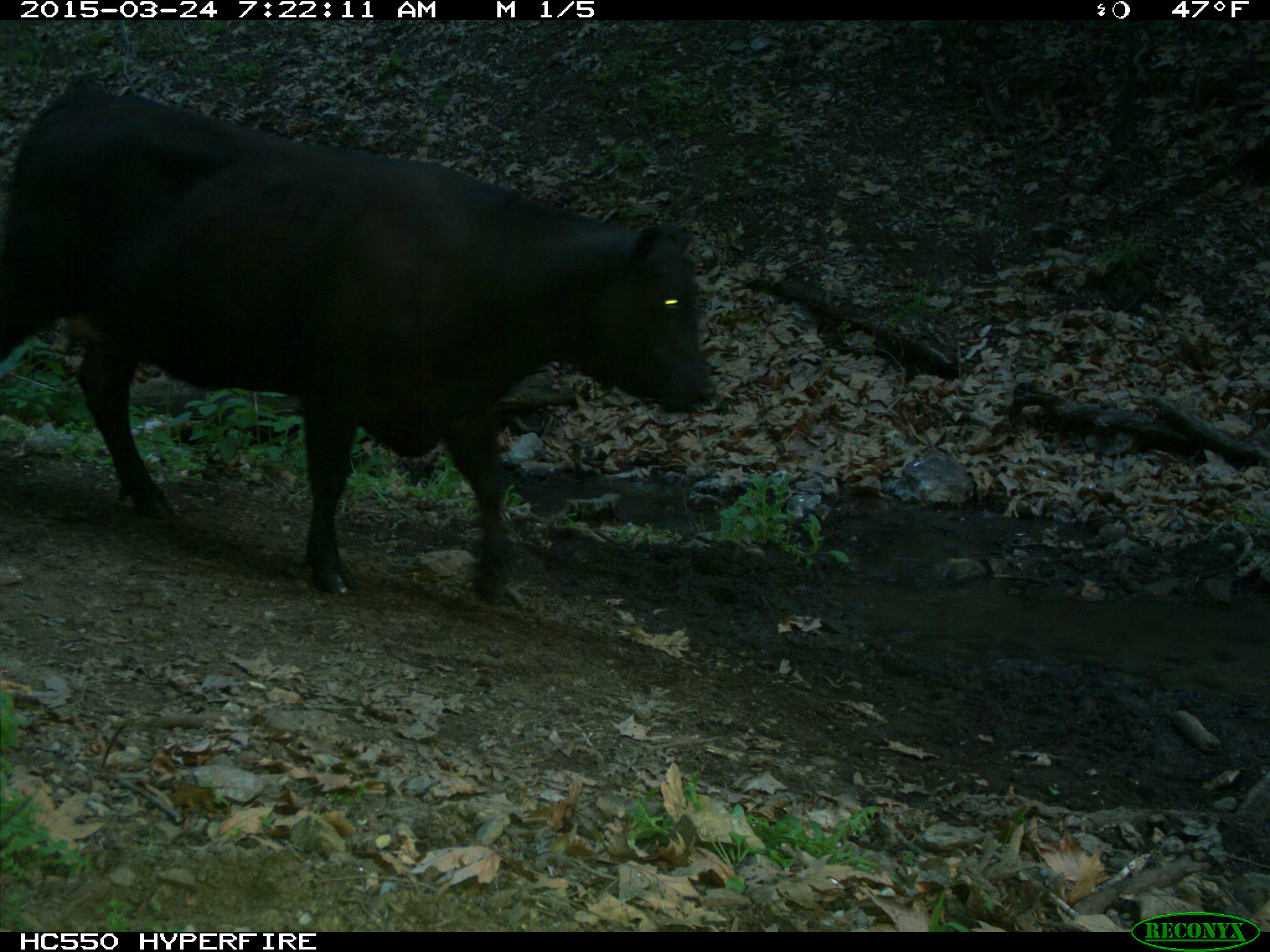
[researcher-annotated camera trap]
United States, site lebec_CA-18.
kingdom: Animalia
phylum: Chordata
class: Mammalia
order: Artiodactyla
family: Bovidae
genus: Bos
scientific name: Bos taurus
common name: domestic cow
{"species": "Bos taurus (domestic cow)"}